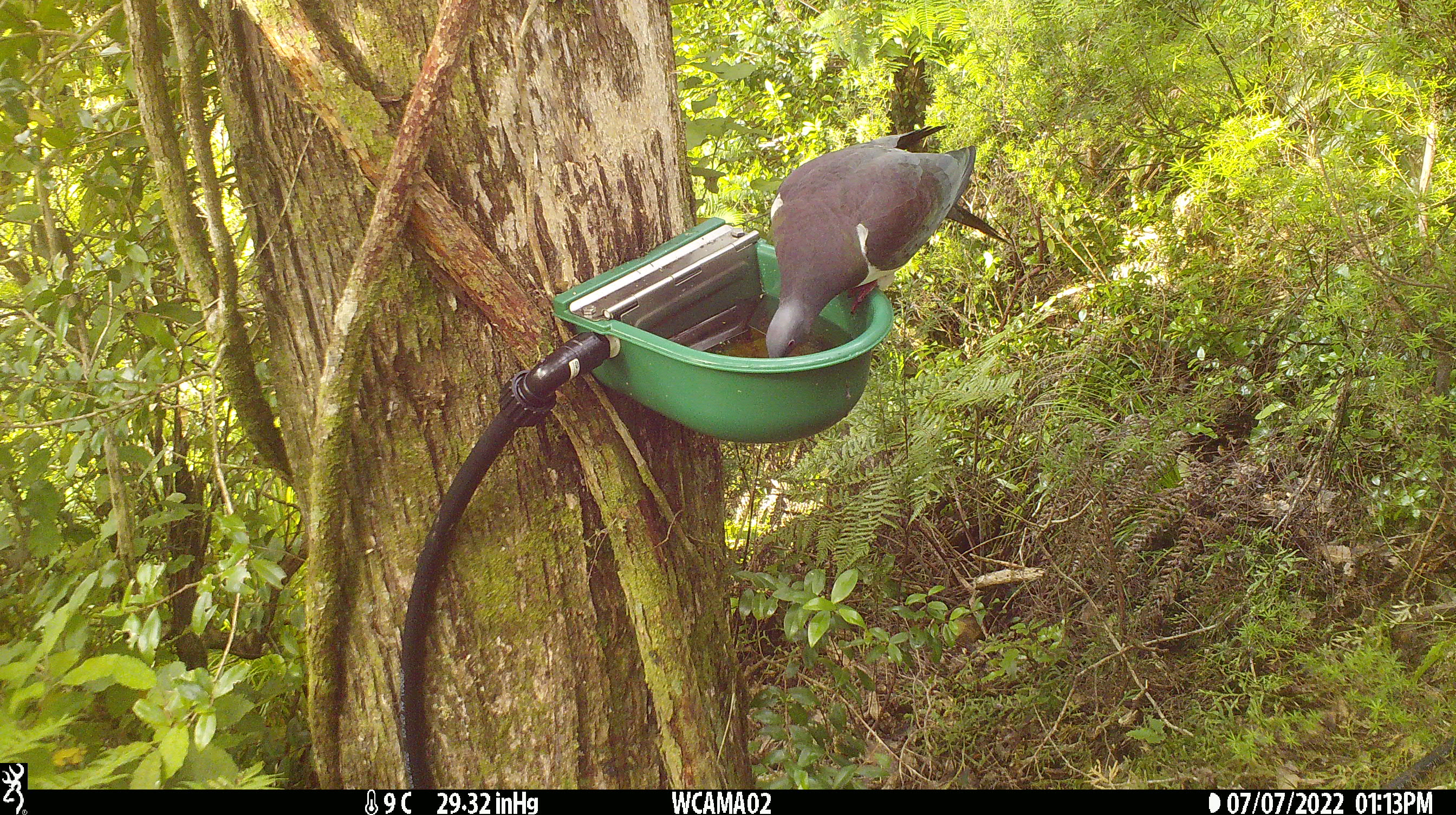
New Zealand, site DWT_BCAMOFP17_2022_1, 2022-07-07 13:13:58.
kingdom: Animalia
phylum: Chordata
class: Aves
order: Columbiformes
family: Columbidae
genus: Hemiphaga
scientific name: Hemiphaga novaeseelandiae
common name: new zealand pigeon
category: kereru